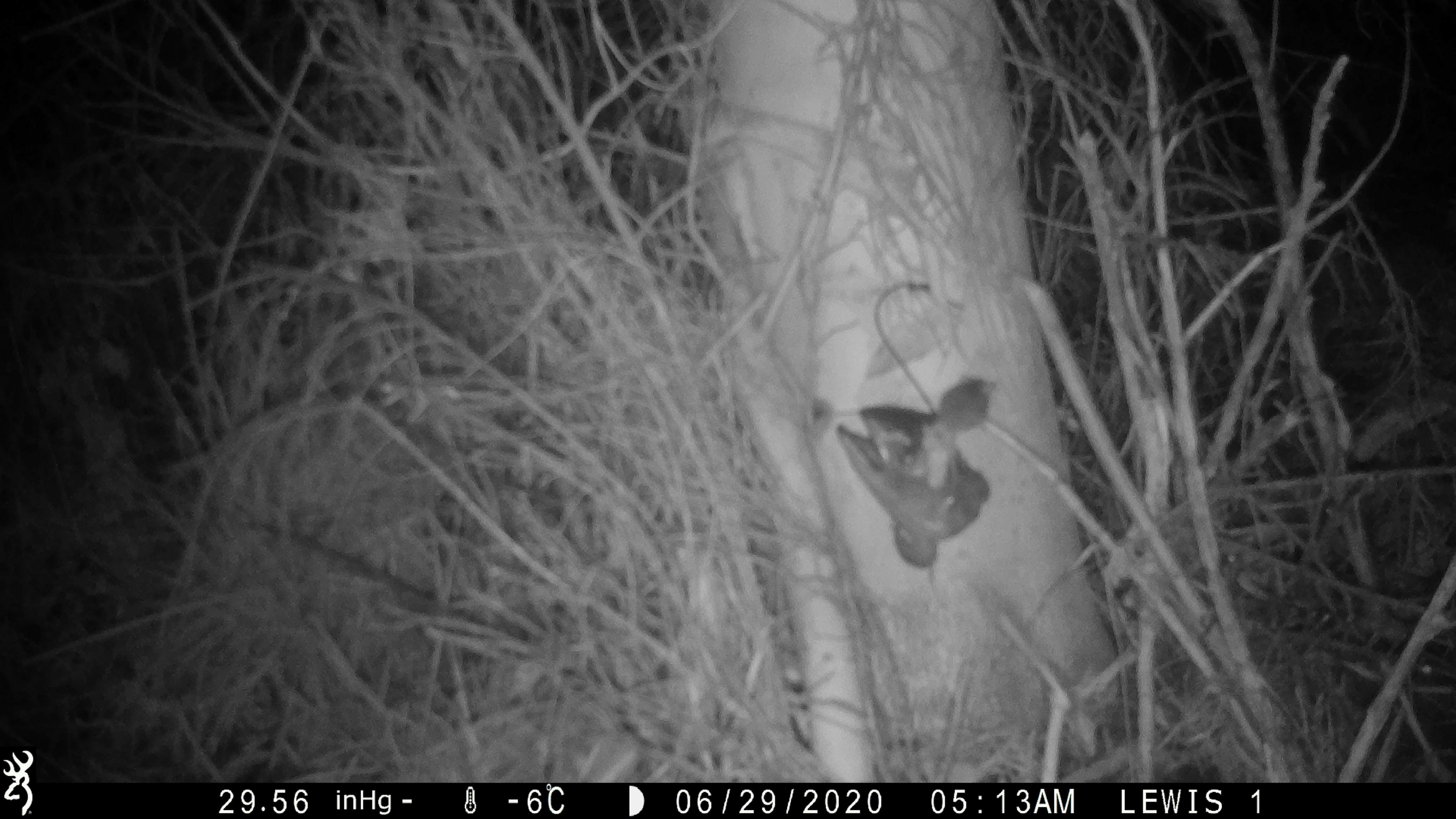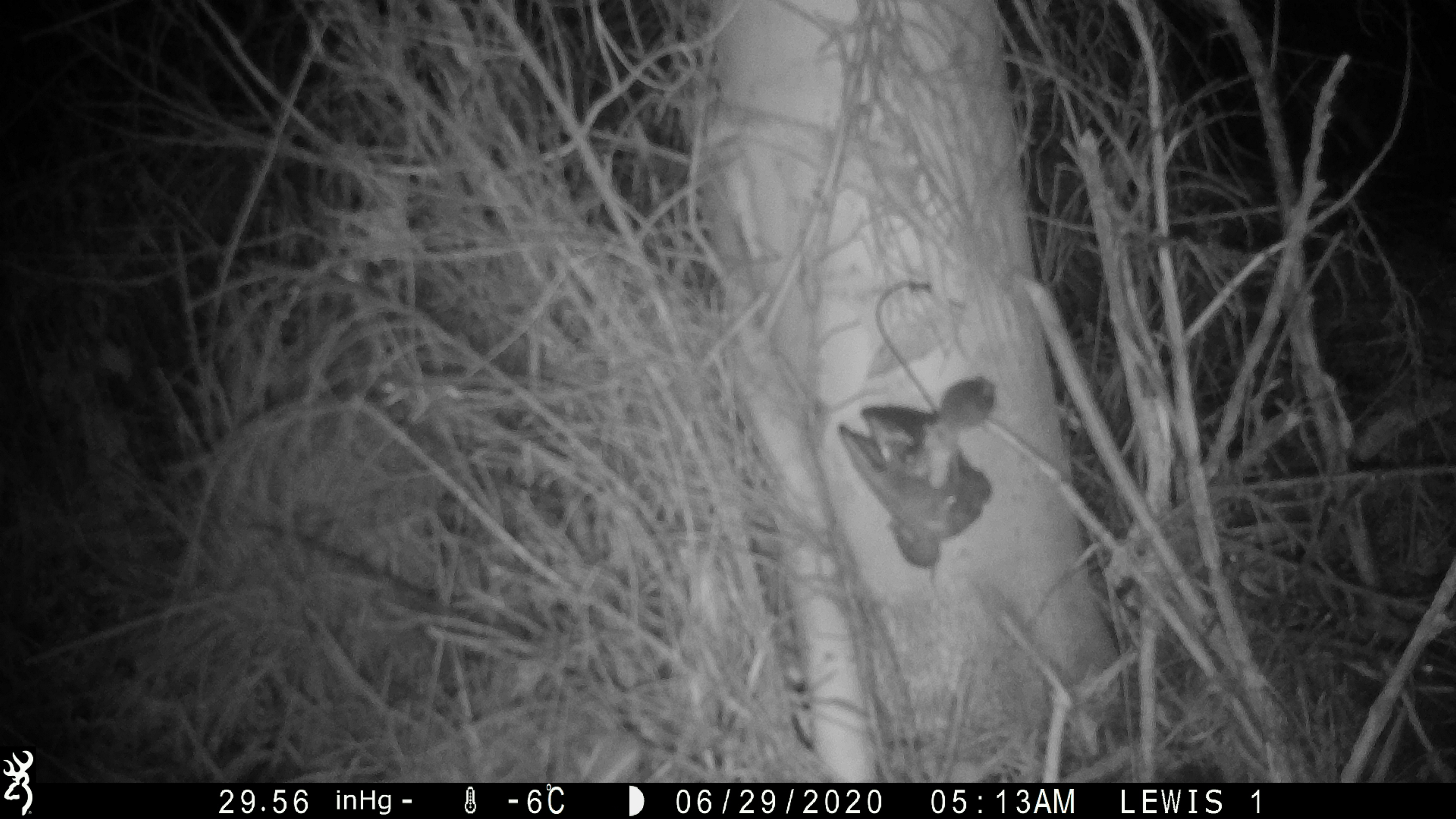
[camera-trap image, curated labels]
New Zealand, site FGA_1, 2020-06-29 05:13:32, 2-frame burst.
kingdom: Animalia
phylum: Chordata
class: Mammalia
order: Rodentia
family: Muridae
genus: Mus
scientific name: Mus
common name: mouse